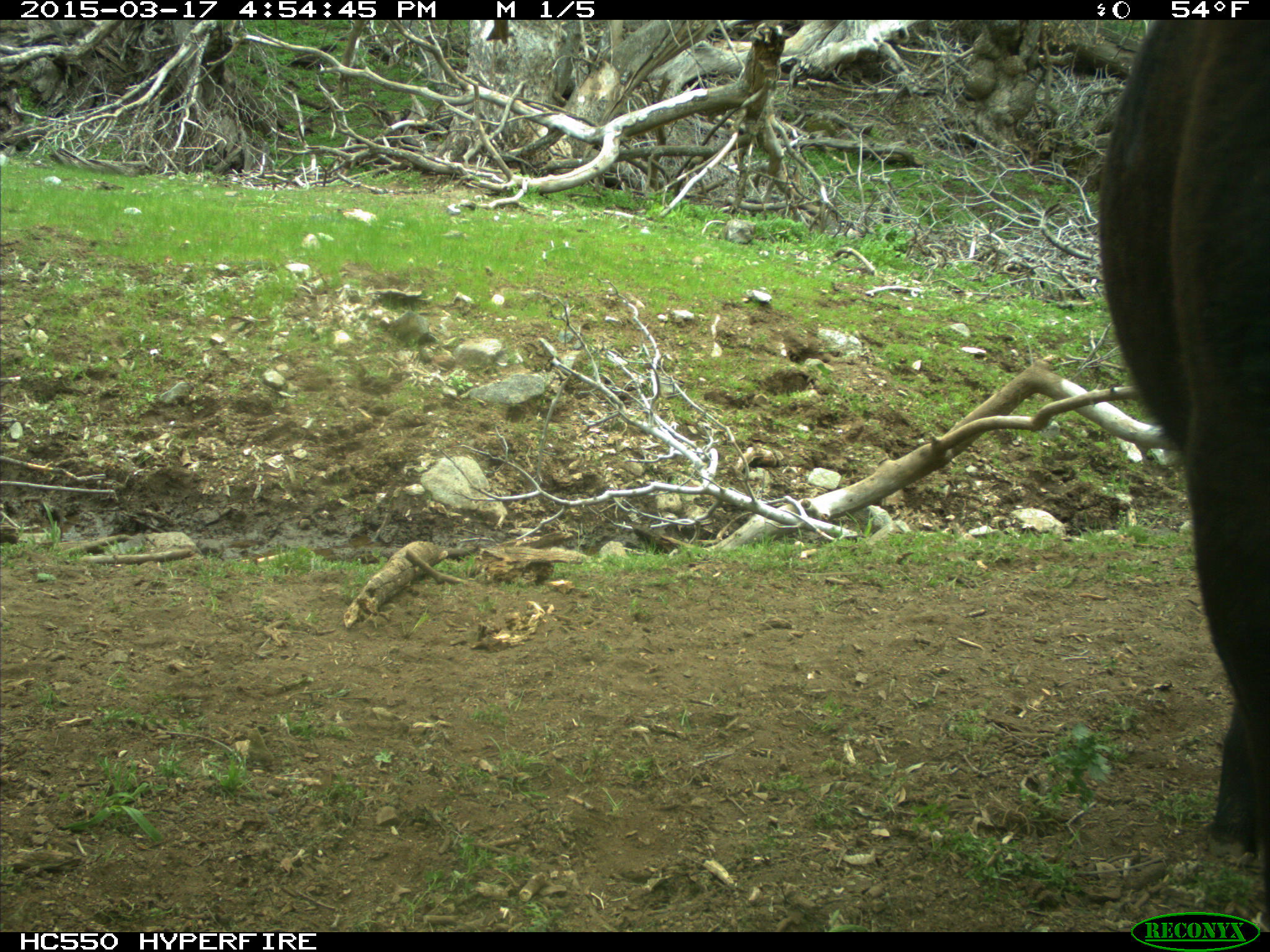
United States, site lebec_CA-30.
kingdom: Animalia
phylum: Chordata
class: Mammalia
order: Artiodactyla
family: Bovidae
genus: Bos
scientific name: Bos taurus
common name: domestic cow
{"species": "Bos taurus (domestic cow)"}